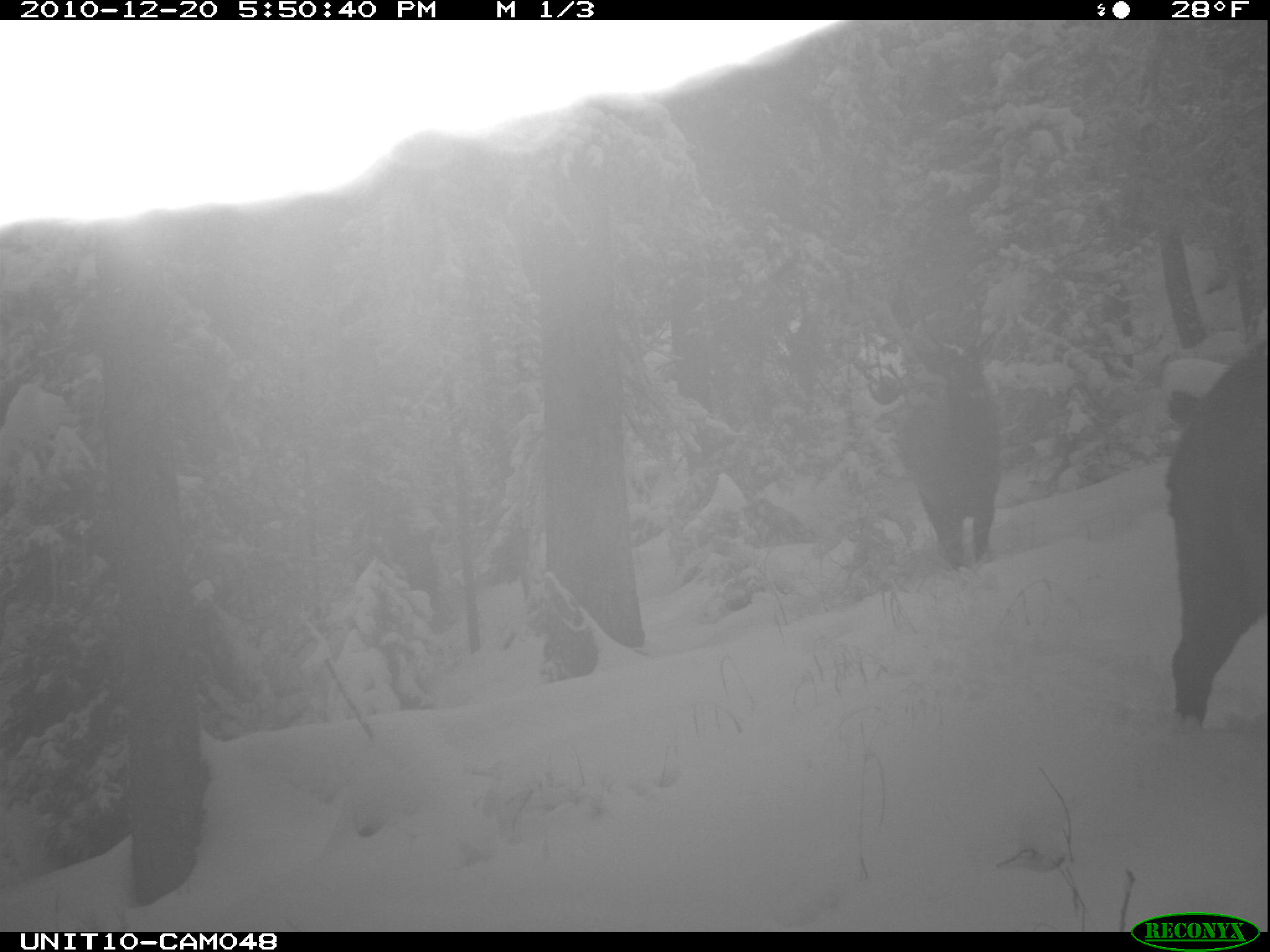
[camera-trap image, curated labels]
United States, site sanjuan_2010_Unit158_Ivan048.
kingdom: Animalia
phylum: Chordata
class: Mammalia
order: Artiodactyla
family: Cervidae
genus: Cervus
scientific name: Cervus elaphus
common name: red deer